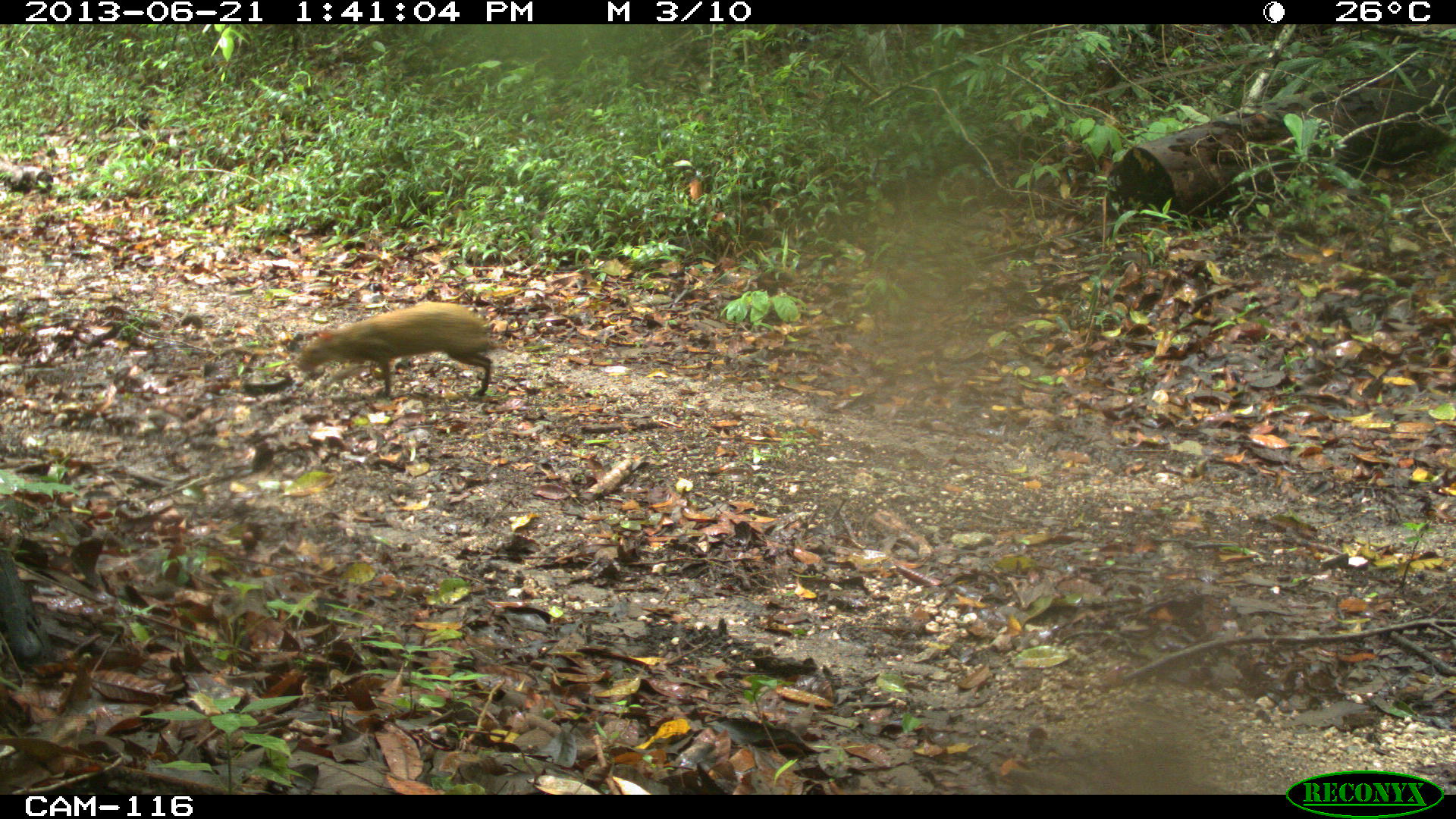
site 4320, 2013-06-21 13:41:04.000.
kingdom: Animalia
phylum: Chordata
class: Mammalia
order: Rodentia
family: Dasyproctidae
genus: Dasyprocta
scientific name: Dasyprocta punctata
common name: central american agouti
Dasyprocta punctata (central american agouti), count 1.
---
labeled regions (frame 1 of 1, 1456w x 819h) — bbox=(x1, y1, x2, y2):
dasyprocta punctata: bbox=(296, 301, 495, 400)